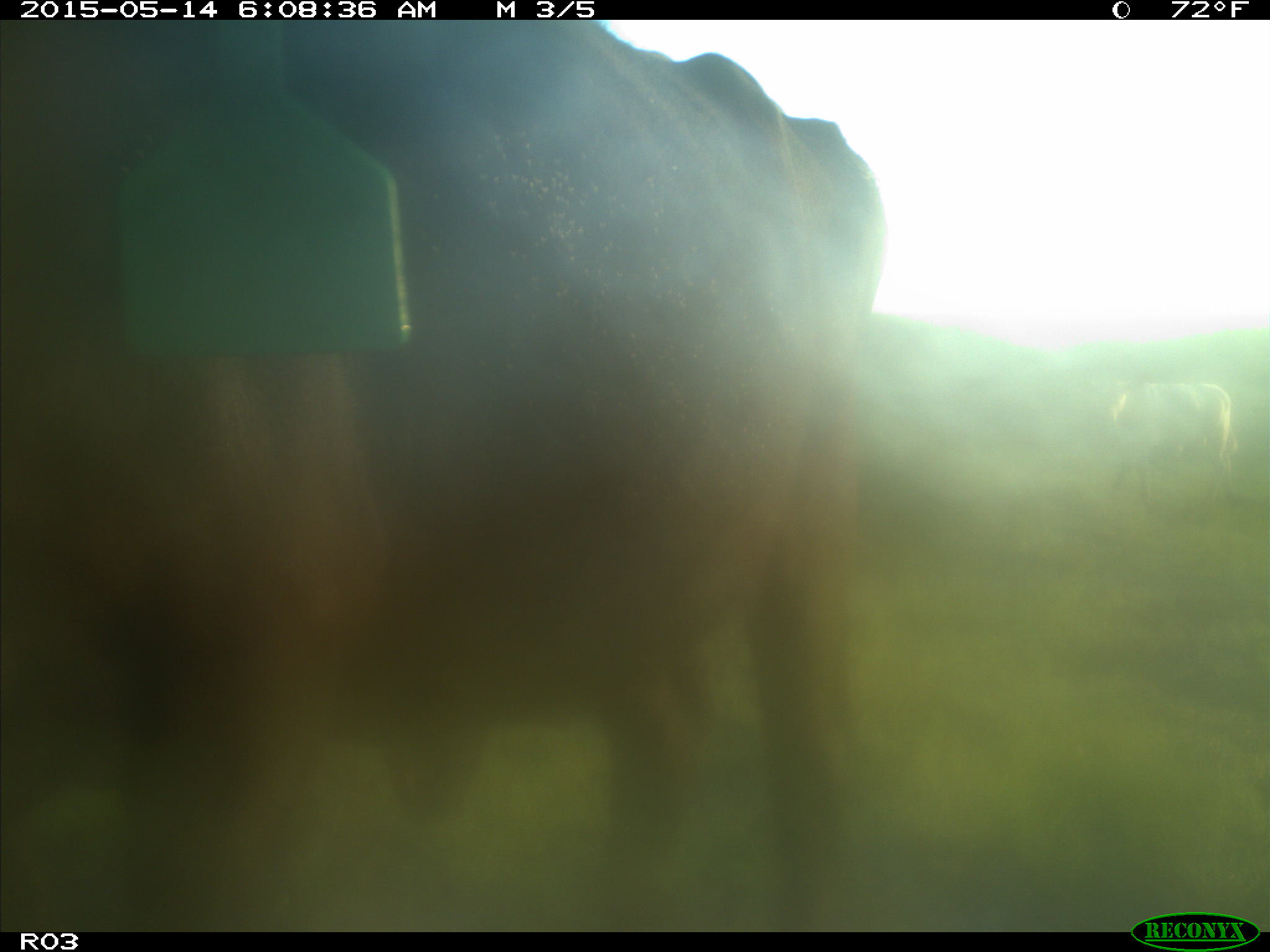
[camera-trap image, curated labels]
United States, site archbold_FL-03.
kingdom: Animalia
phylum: Chordata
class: Mammalia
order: Artiodactyla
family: Bovidae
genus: Bos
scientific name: Bos taurus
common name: domestic cow